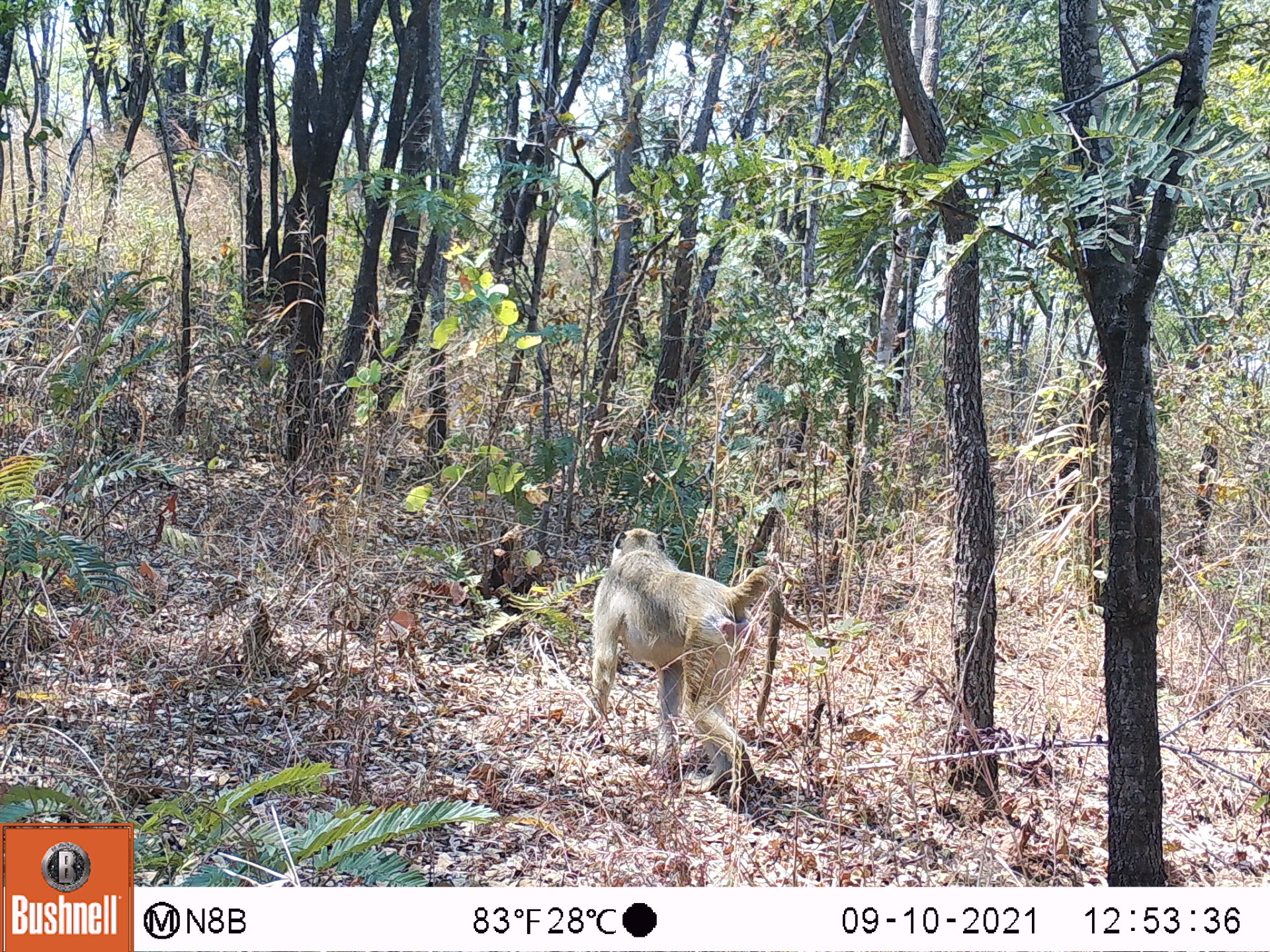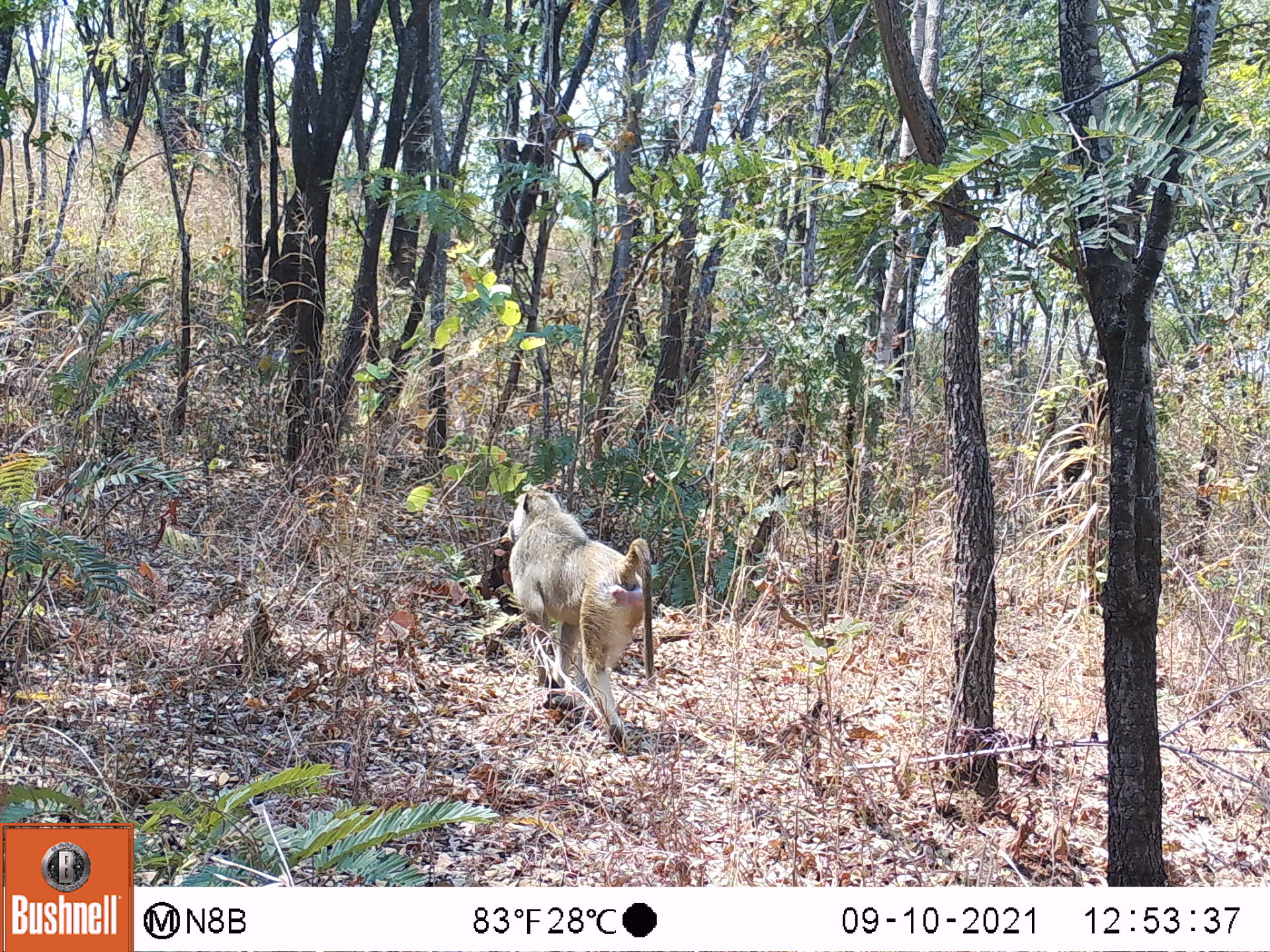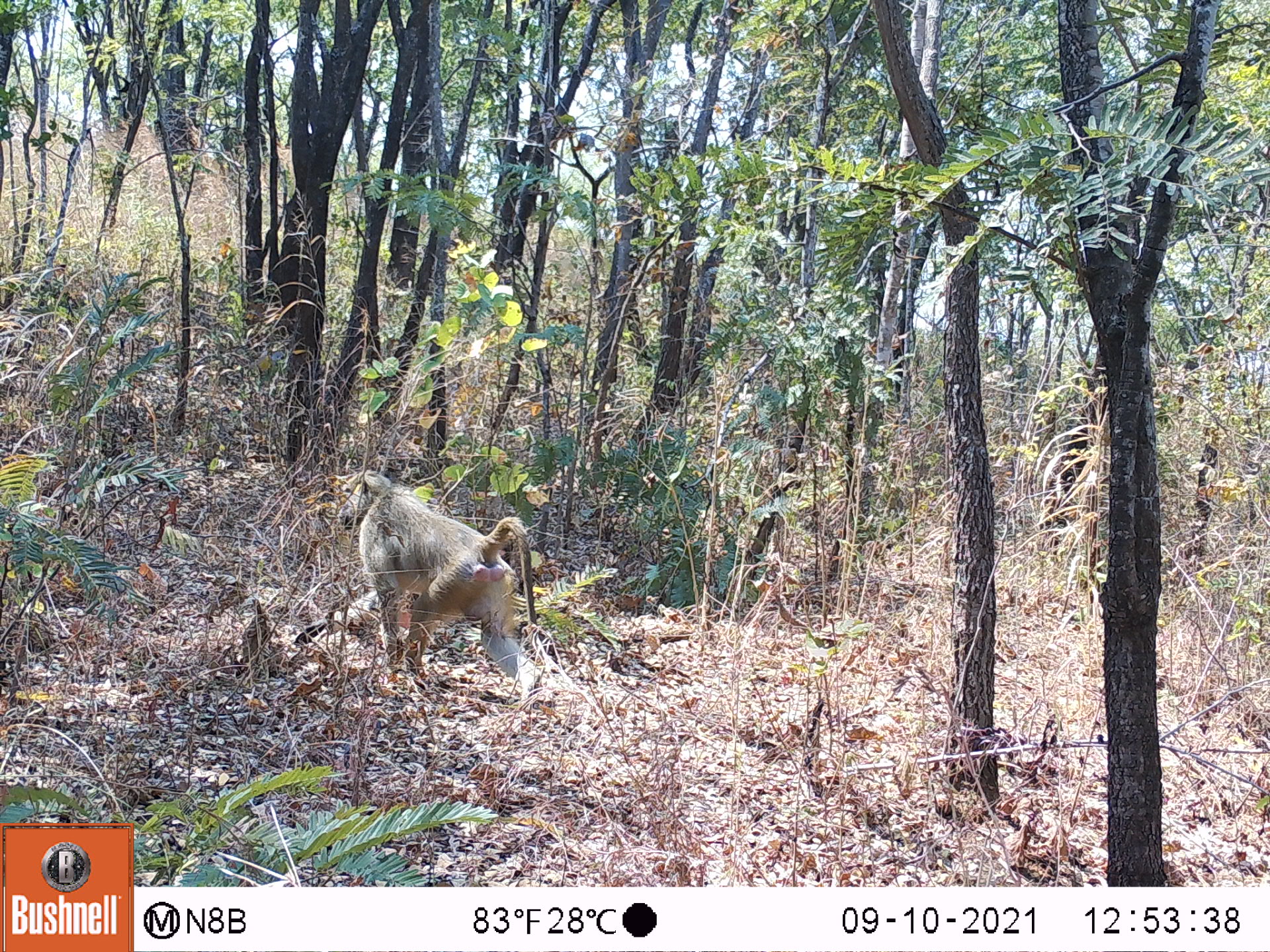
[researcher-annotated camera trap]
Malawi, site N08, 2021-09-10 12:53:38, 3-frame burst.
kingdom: Animalia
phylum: Chordata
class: Mammalia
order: Primates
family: Cercopithecidae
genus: Papio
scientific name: Papio cynocephalus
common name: yellow baboon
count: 1